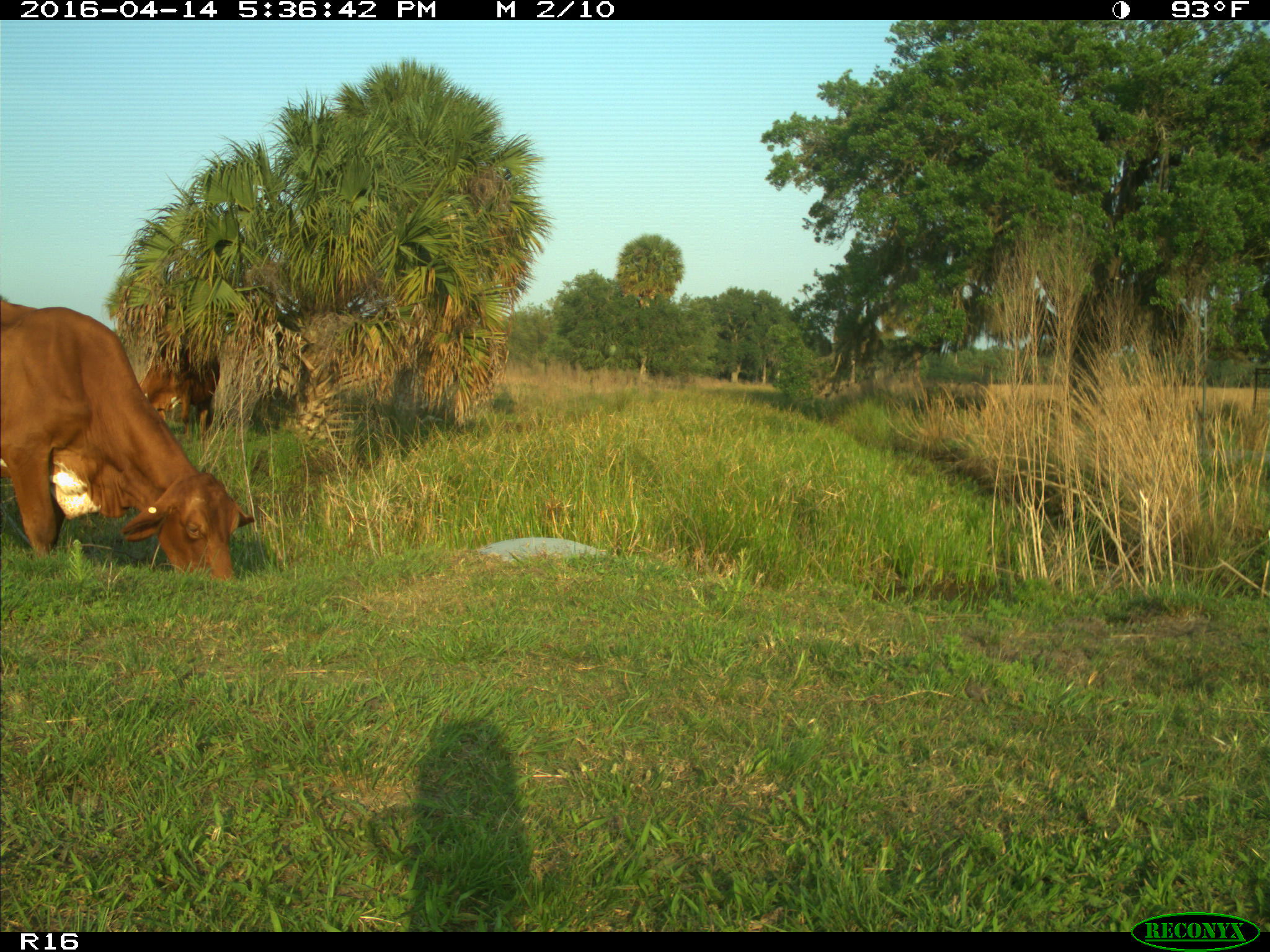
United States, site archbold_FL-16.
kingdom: Animalia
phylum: Chordata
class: Mammalia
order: Artiodactyla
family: Bovidae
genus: Bos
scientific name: Bos taurus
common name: domestic cow